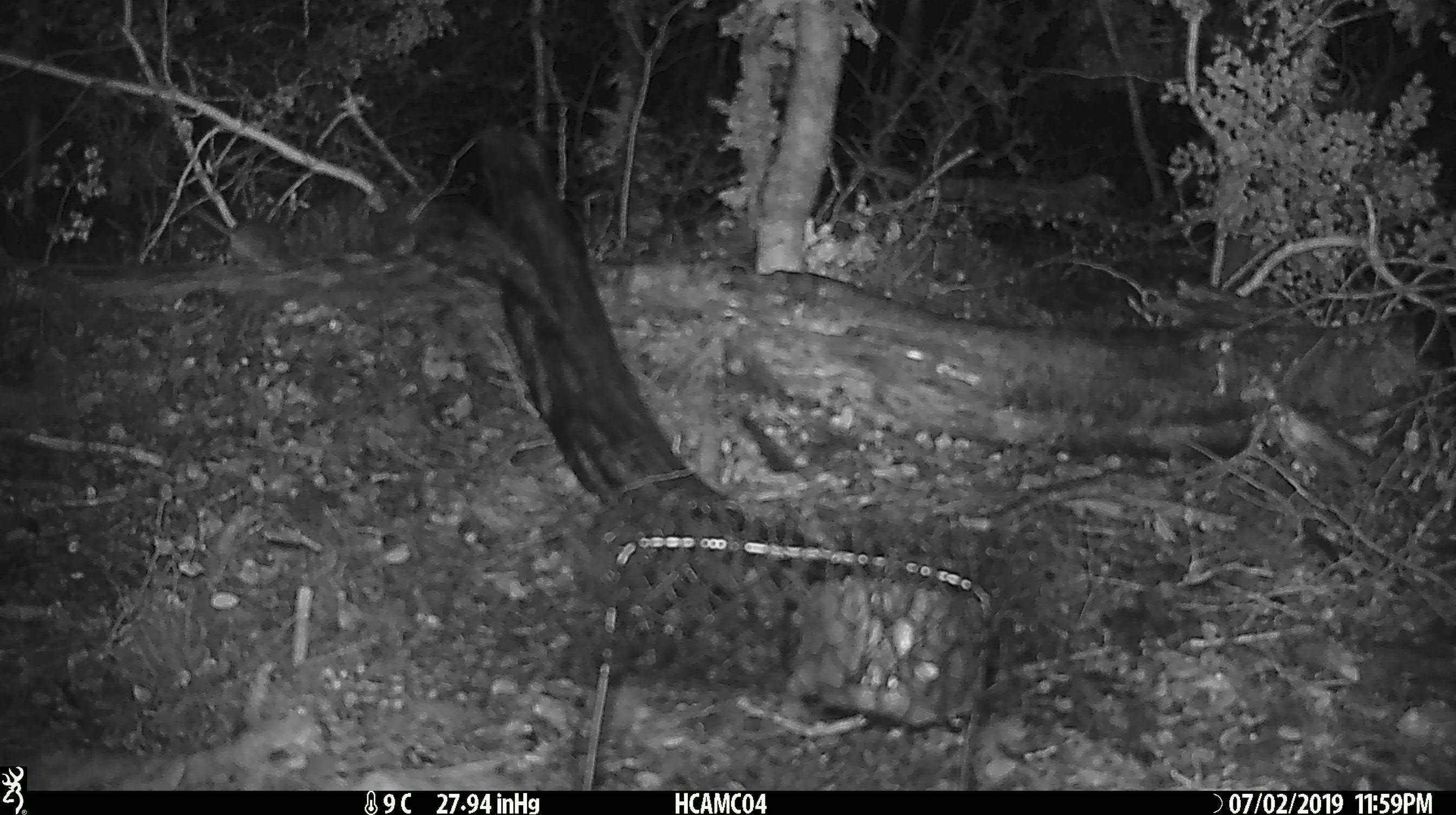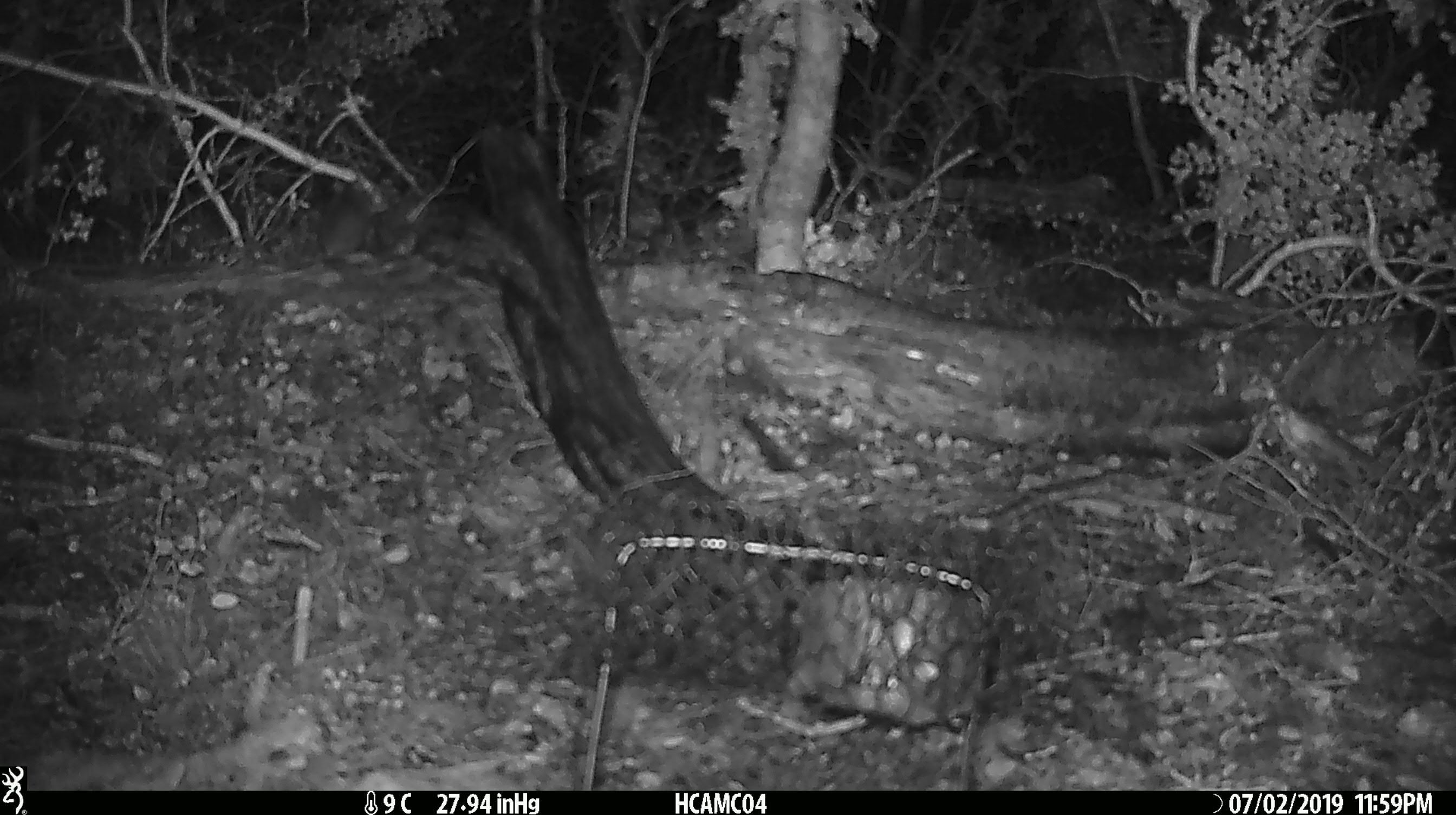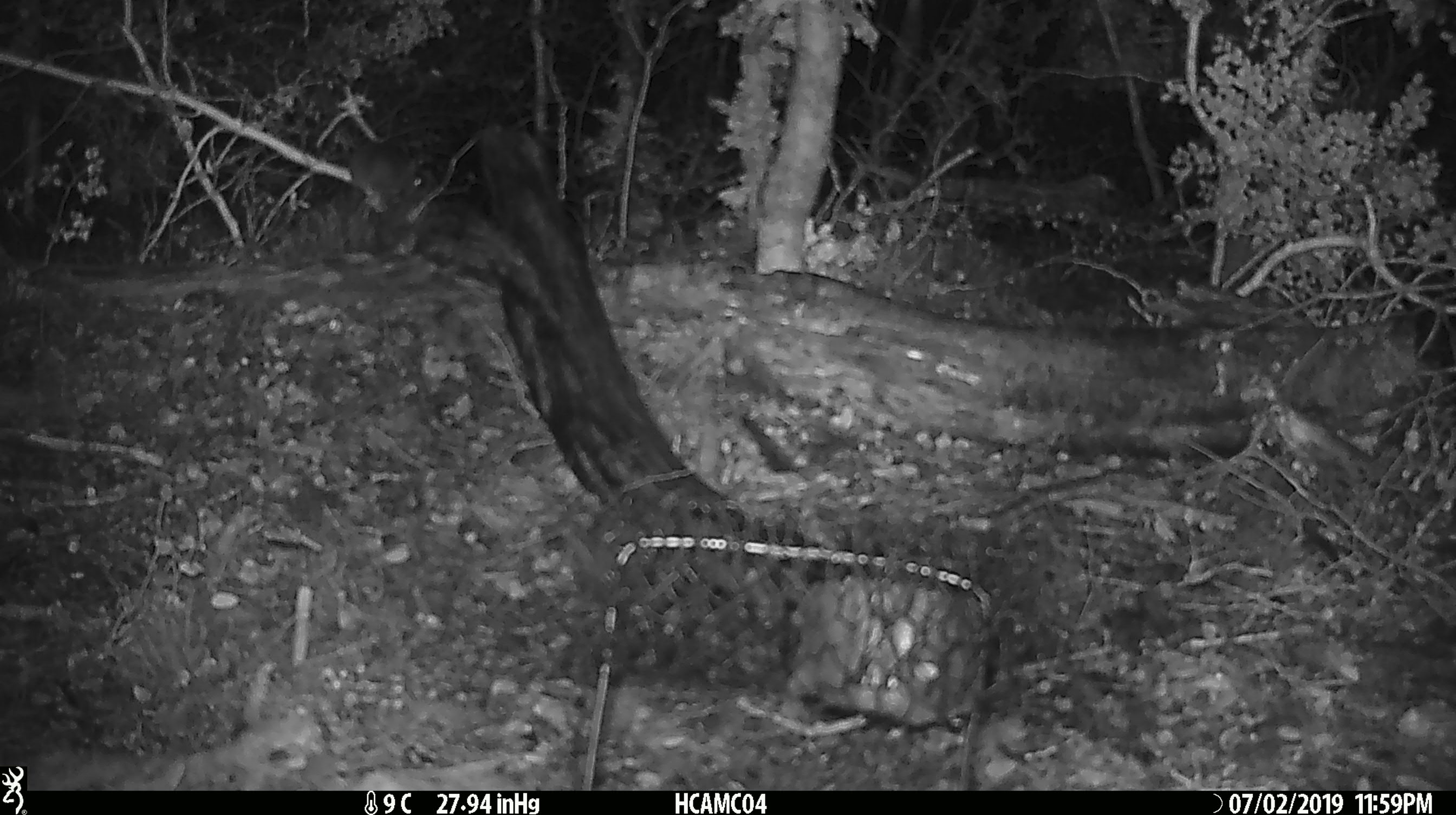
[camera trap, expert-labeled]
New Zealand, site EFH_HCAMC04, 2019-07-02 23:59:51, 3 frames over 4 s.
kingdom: Animalia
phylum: Chordata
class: Mammalia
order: Rodentia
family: Muridae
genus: Mus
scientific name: Mus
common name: mouse